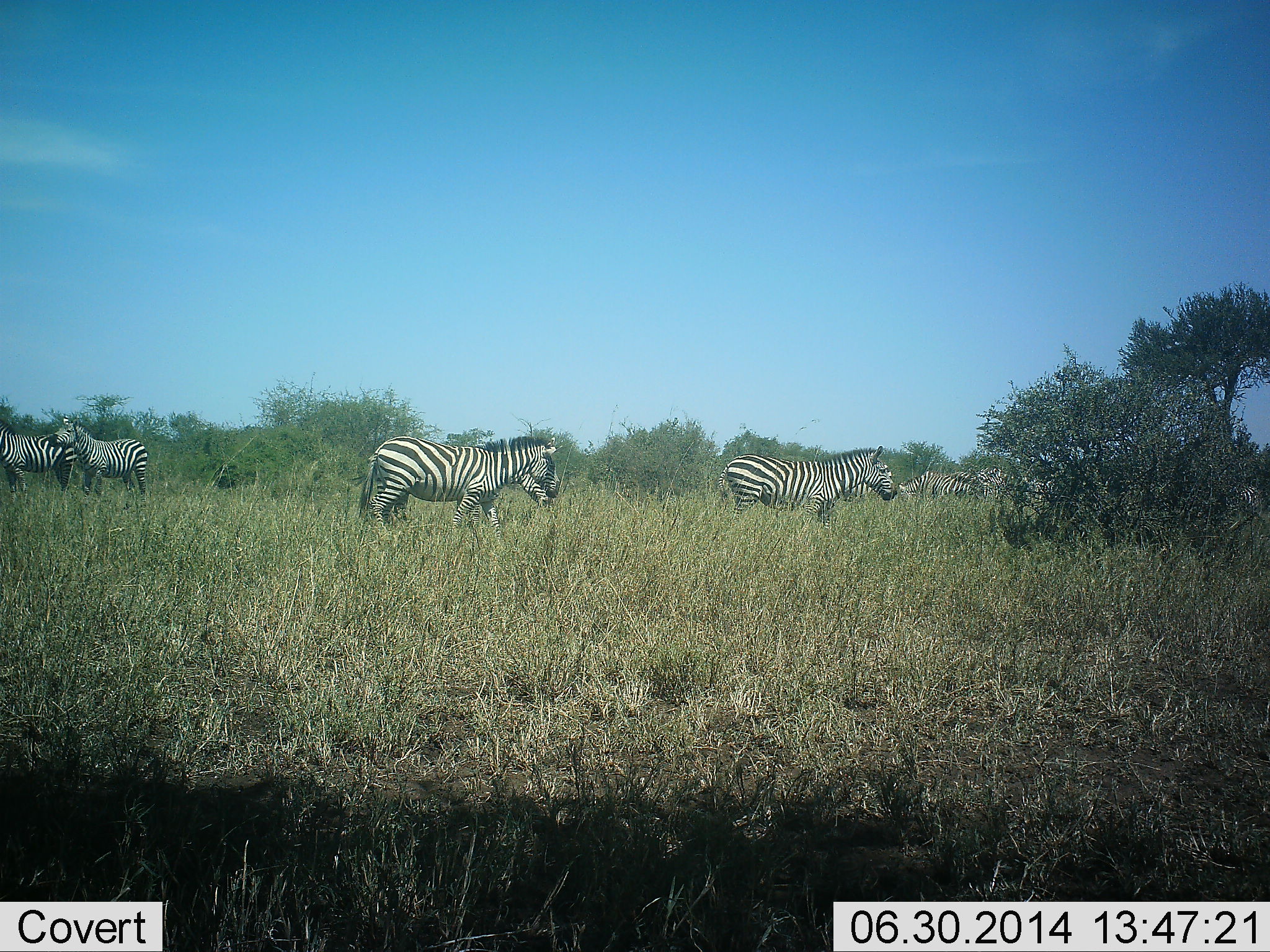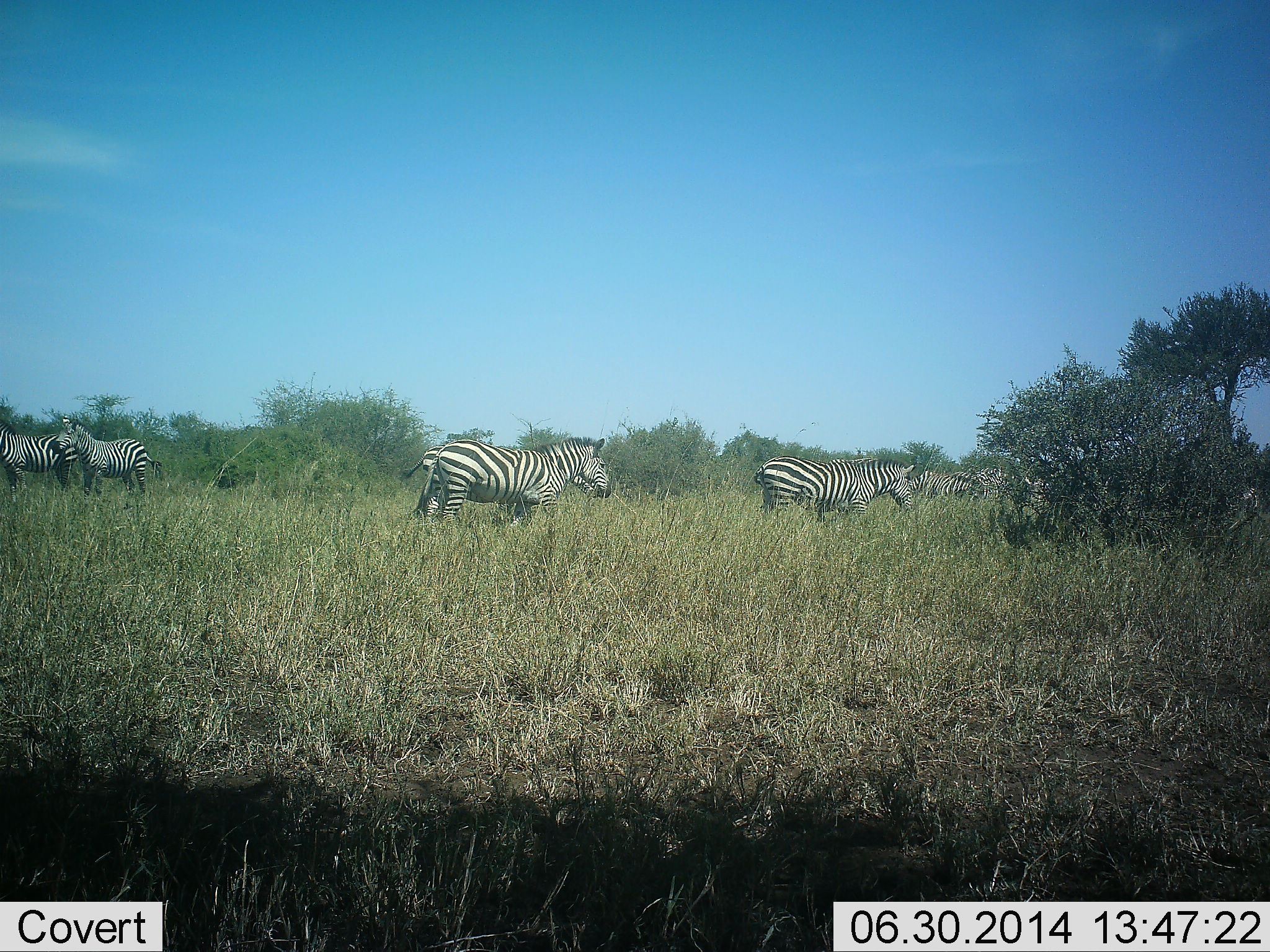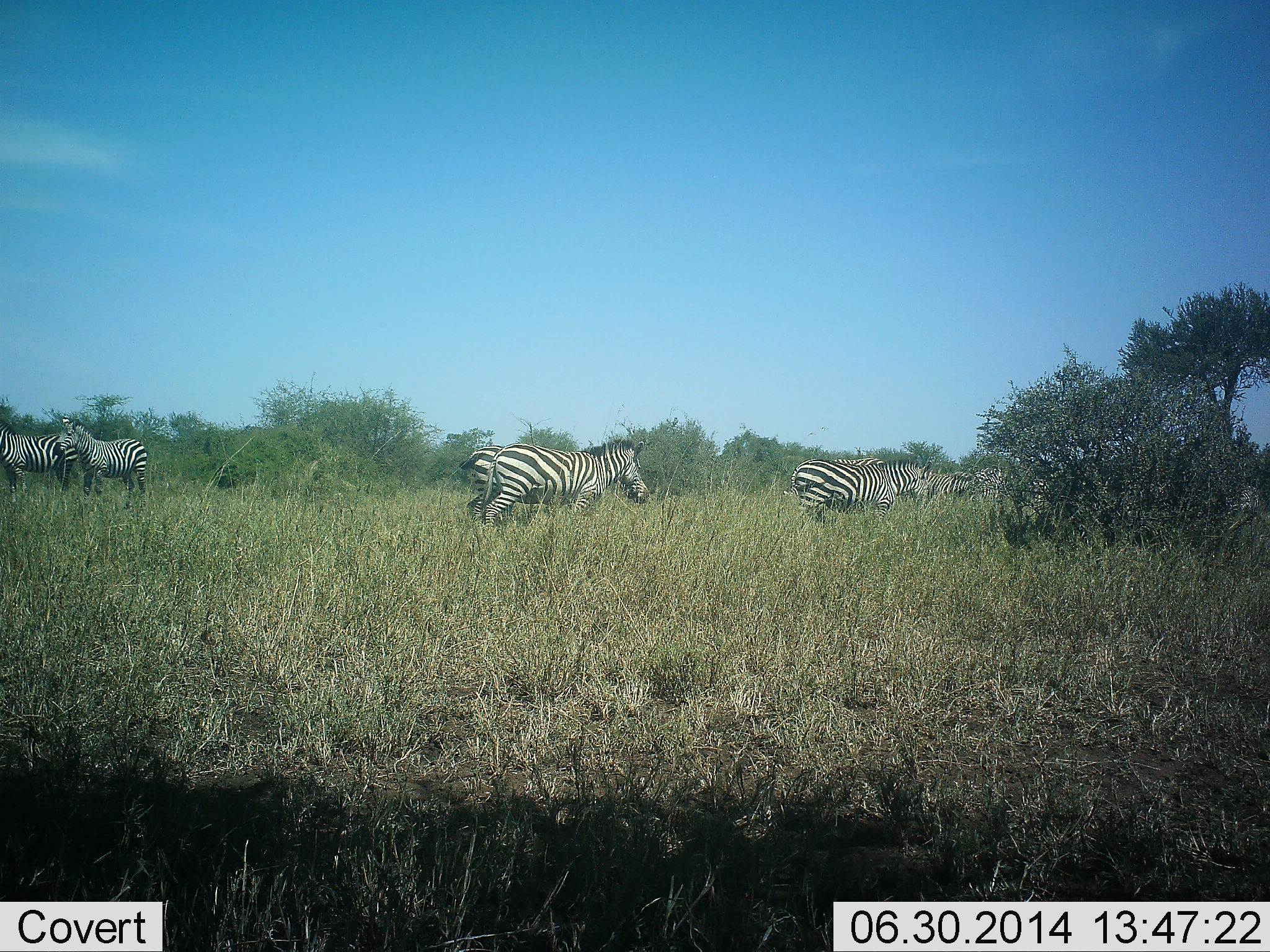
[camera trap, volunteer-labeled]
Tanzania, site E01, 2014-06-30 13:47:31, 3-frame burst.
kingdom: Animalia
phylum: Chordata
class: Mammalia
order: Perissodactyla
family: Equidae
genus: Equus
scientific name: Equus quagga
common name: plains zebra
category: zebra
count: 8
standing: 50%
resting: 0%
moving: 90%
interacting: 0%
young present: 0%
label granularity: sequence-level